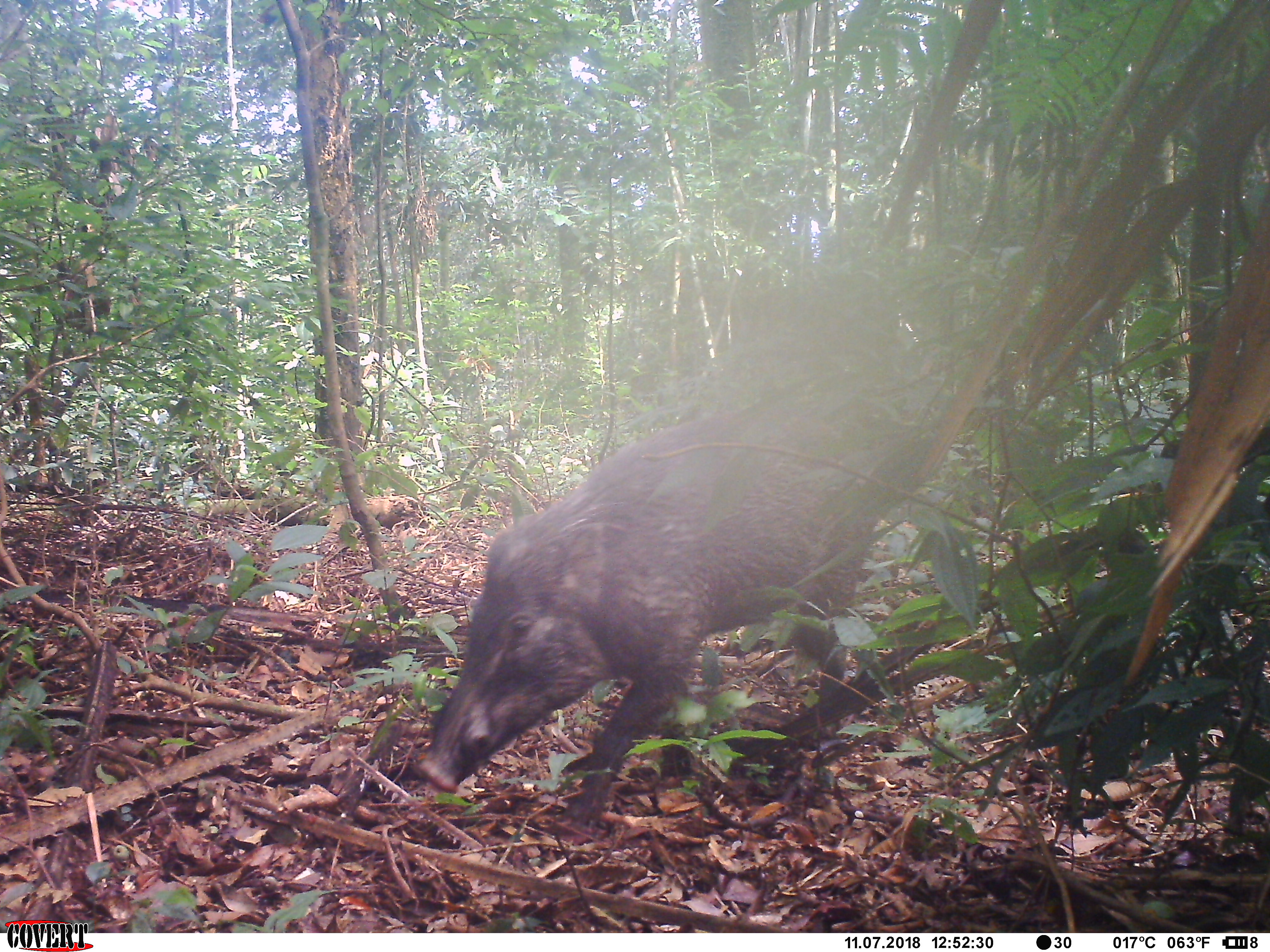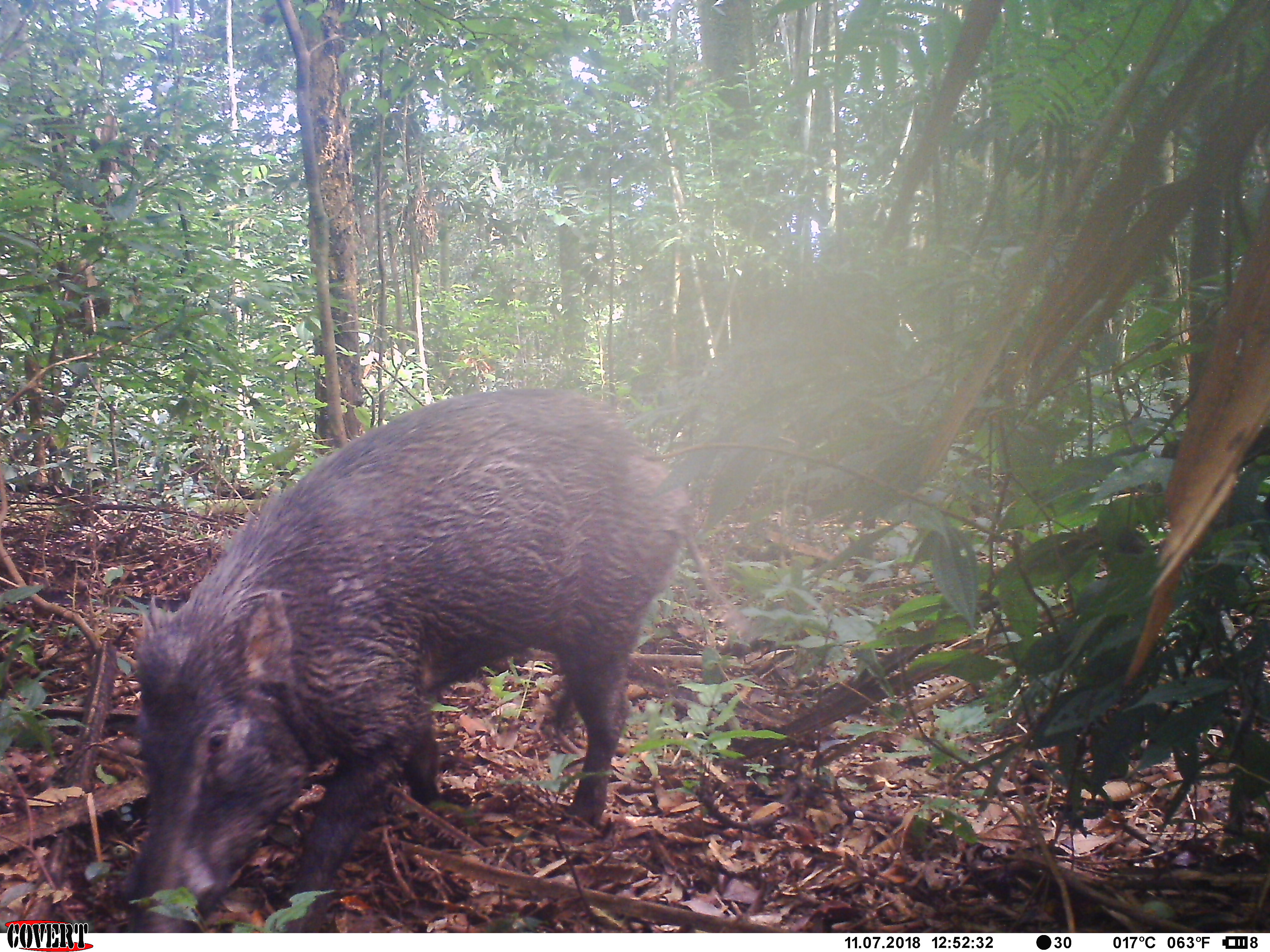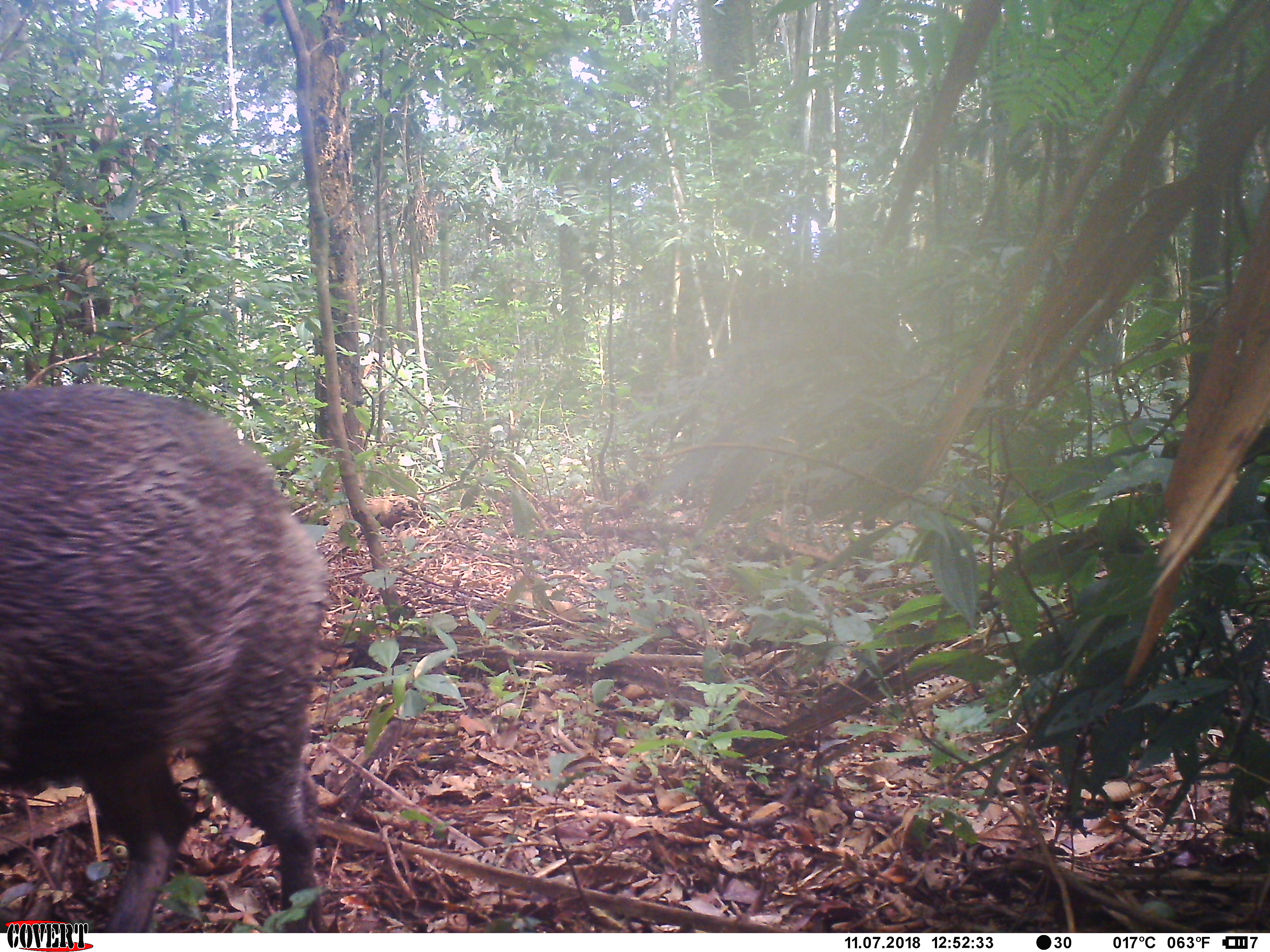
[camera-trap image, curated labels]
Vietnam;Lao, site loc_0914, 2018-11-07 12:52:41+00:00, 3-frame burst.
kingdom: Animalia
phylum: Chordata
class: Mammalia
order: Artiodactyla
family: Suidae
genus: Sus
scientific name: Sus scrofa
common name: eurasian wild pig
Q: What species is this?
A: Eurasian wild pig (Sus scrofa).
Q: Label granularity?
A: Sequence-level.